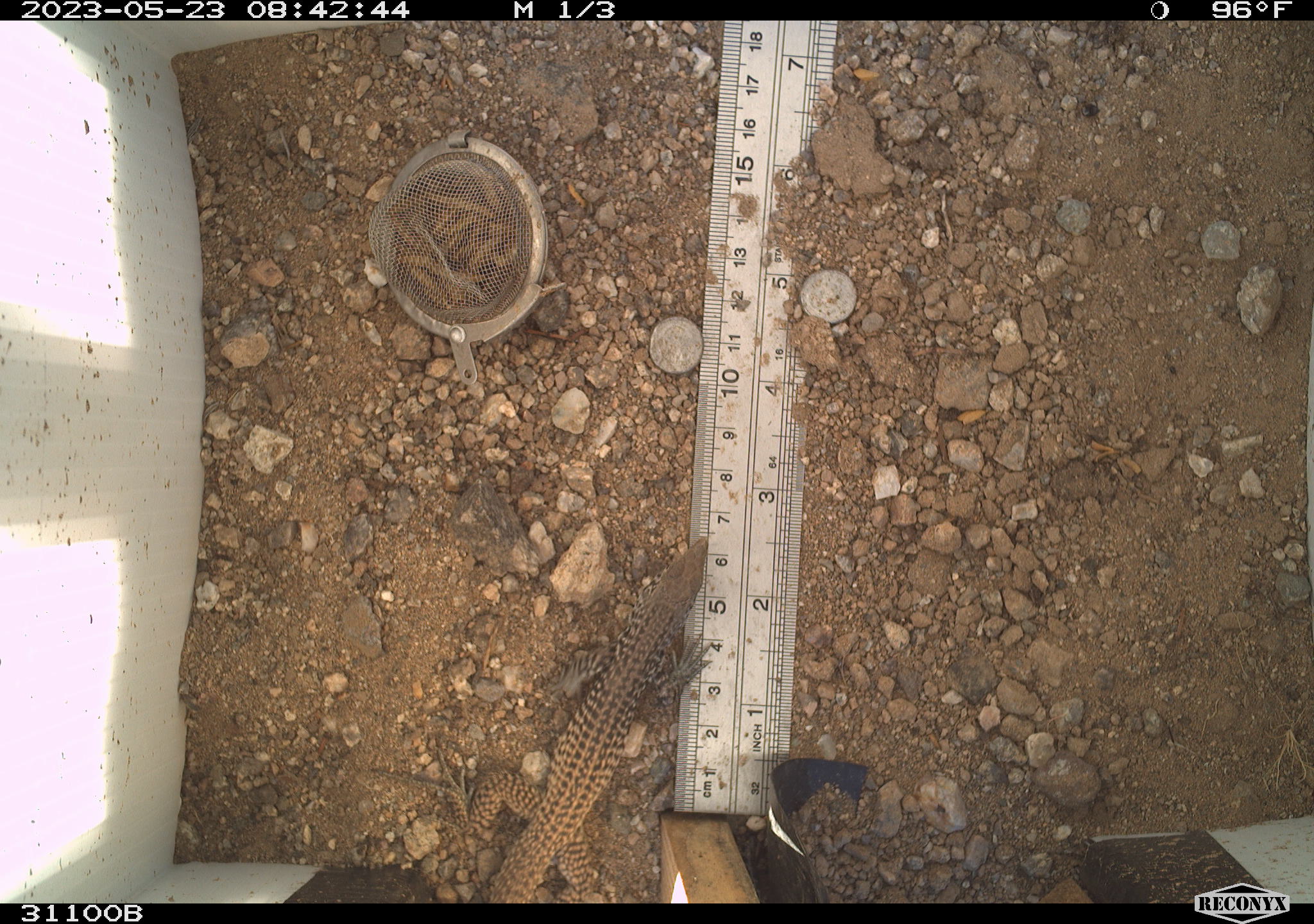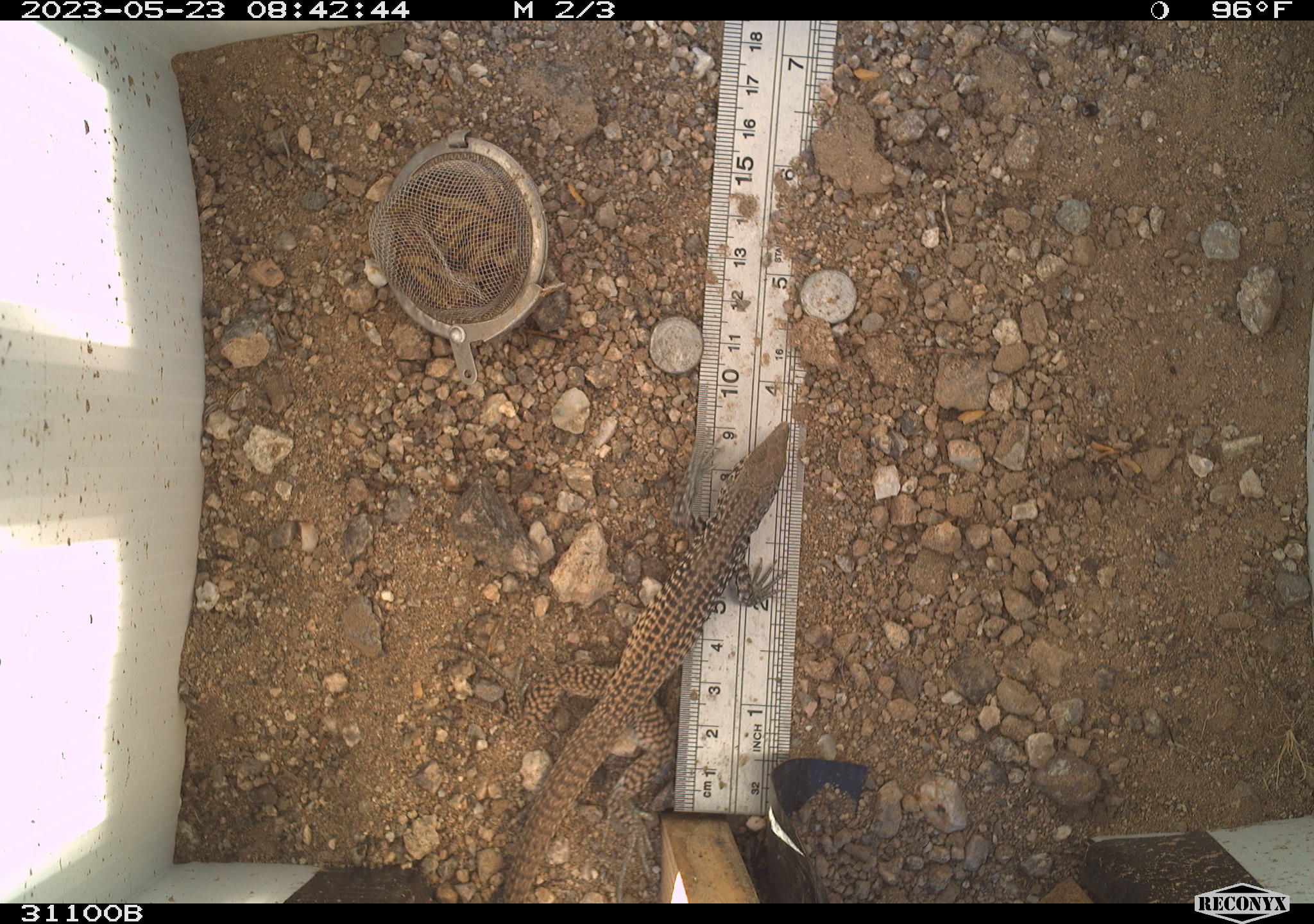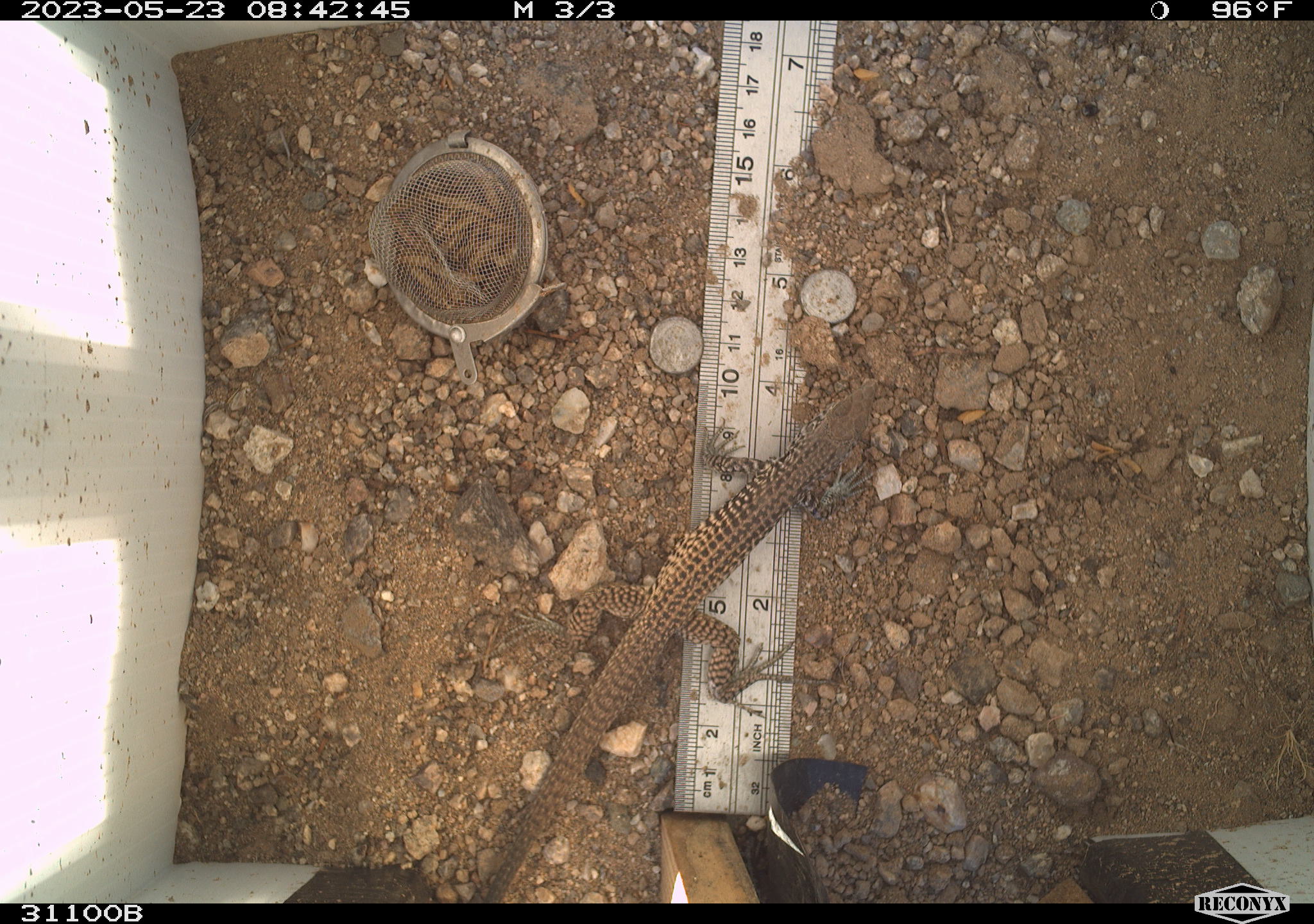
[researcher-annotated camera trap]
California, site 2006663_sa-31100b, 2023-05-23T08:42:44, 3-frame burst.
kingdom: Animalia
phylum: Chordata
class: Reptilia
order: Squamata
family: Teiidae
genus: Aspidoscelis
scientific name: Aspidoscelis tigris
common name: western whiptail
Western whiptail (Aspidoscelis tigris).